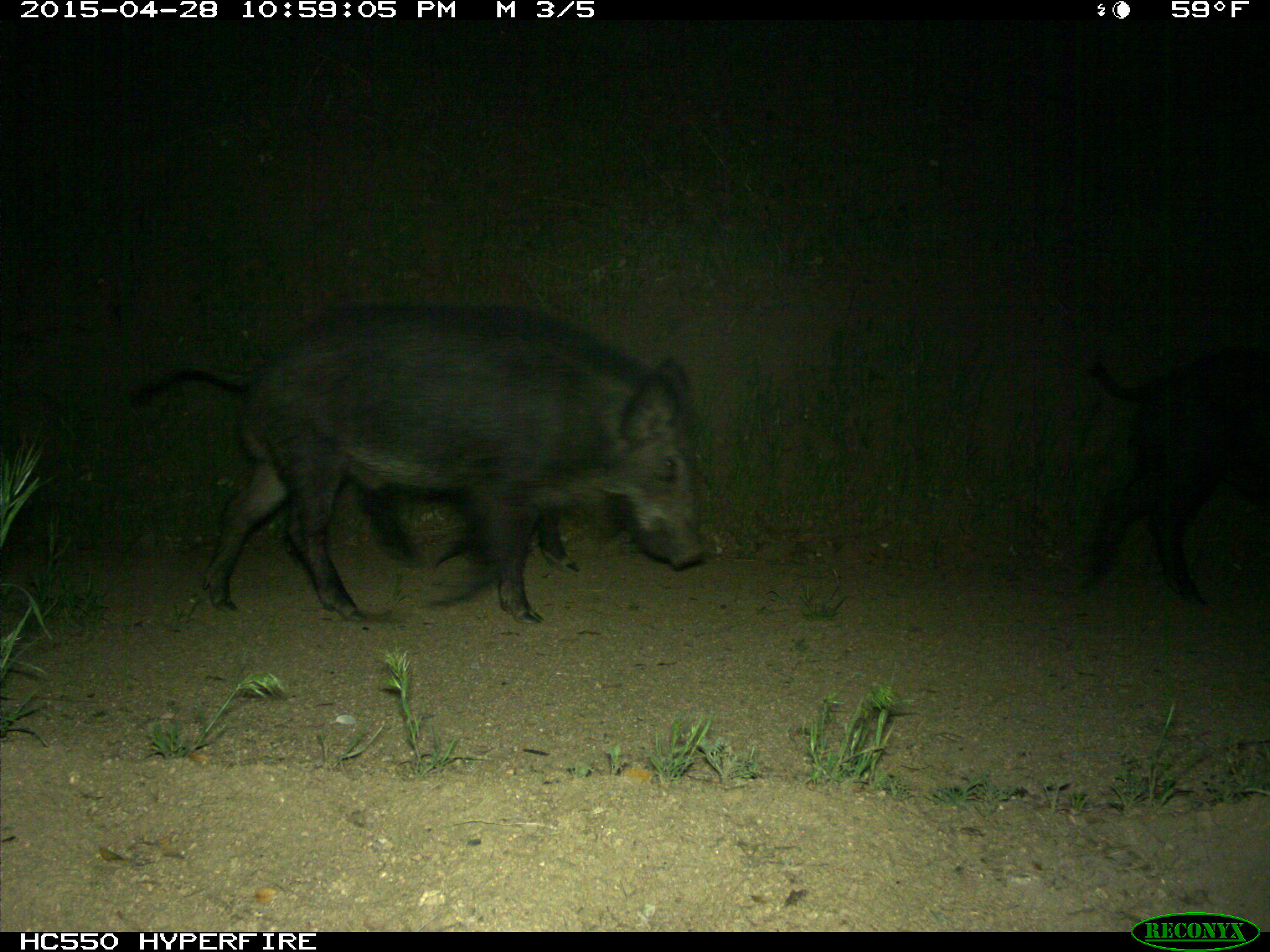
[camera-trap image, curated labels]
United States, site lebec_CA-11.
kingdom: Animalia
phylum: Chordata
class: Mammalia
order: Artiodactyla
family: Suidae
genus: Sus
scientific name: Sus scrofa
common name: wild boar